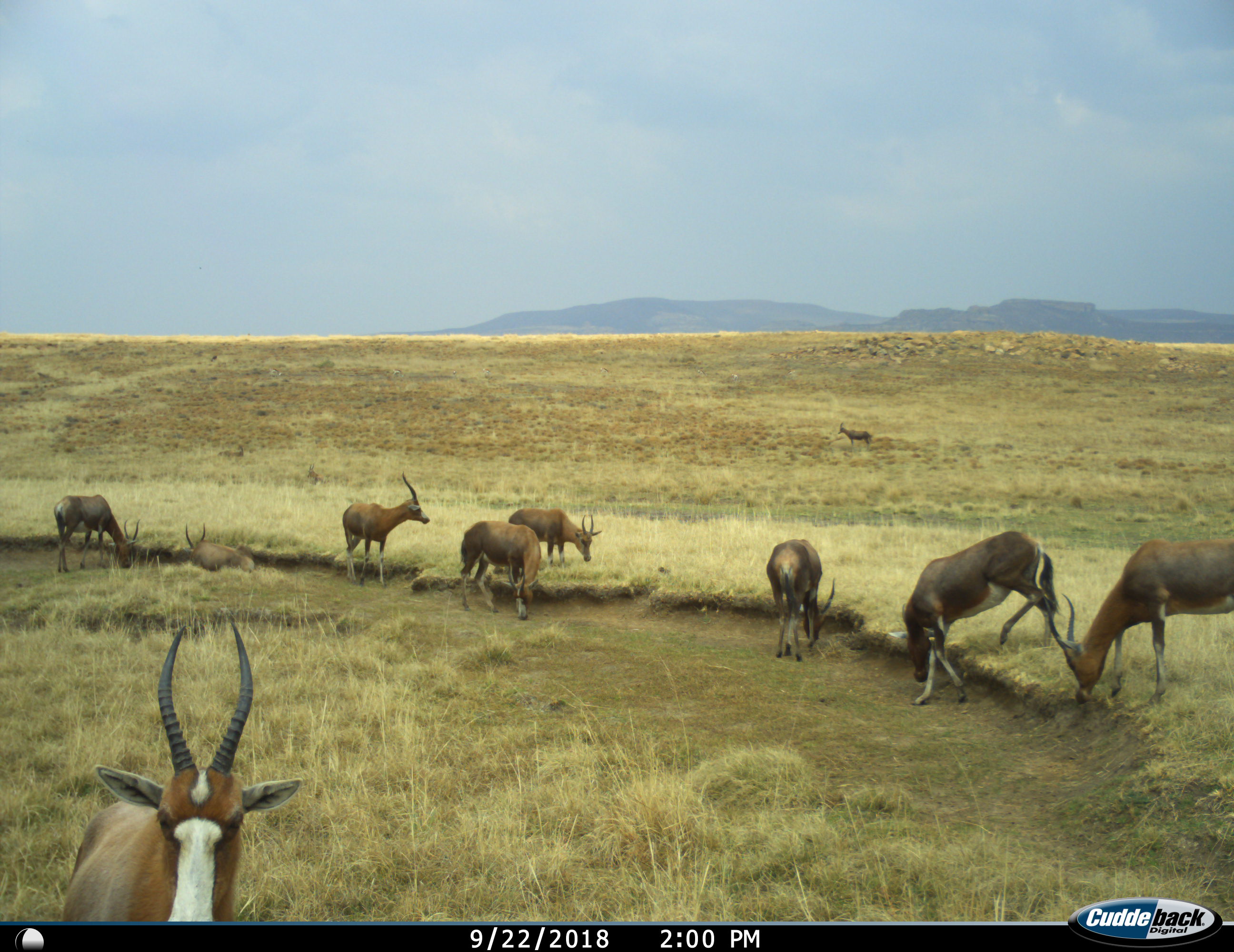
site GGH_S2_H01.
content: unidentified animal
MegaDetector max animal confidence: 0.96